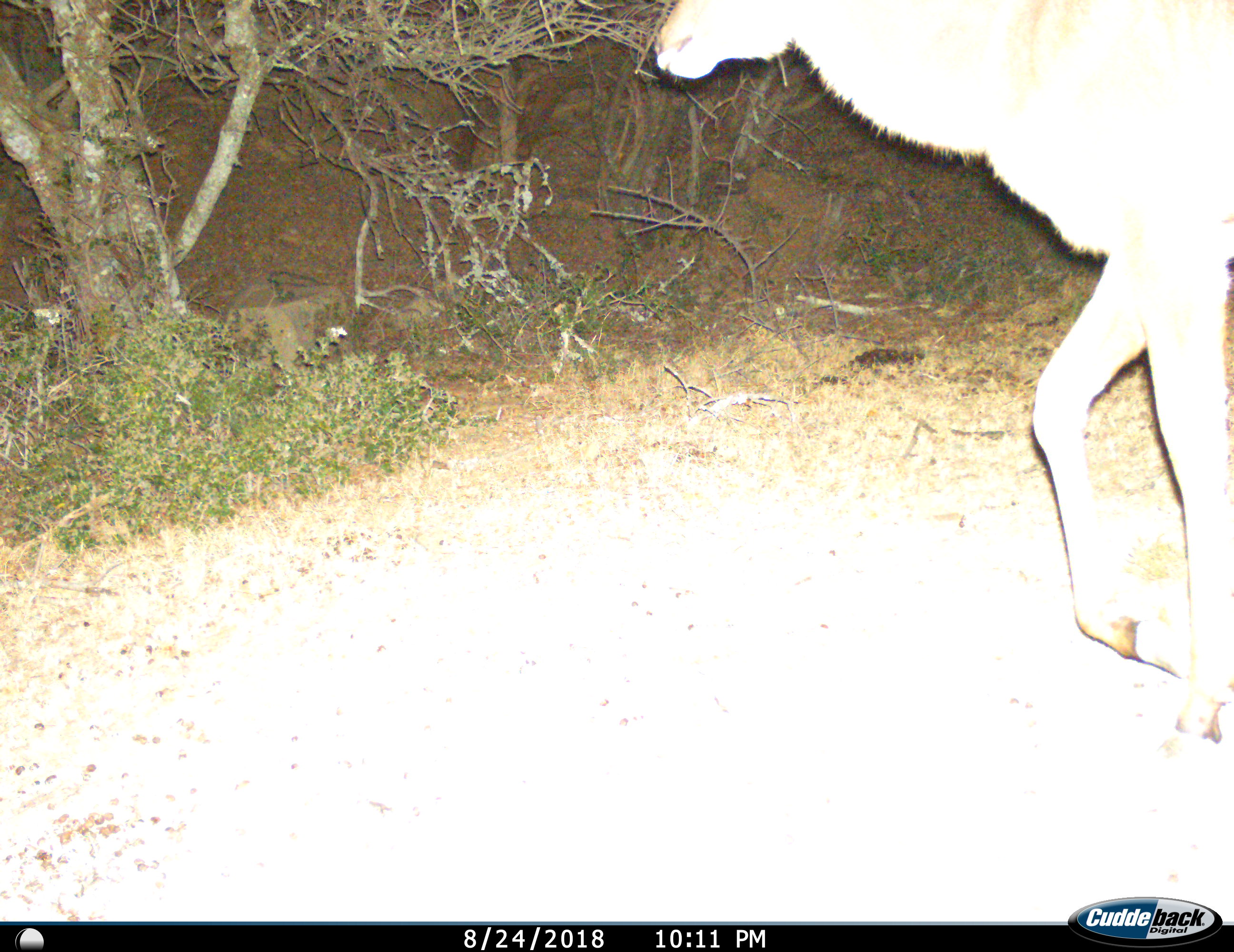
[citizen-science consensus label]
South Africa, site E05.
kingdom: Animalia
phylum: Chordata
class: Mammalia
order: Artiodactyla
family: Bovidae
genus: Tragelaphus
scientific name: Tragelaphus strepsiceros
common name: greater kudu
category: kudu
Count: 1.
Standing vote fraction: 0%.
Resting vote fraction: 0%.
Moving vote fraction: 100%.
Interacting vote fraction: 0%.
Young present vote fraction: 0%.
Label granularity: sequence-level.